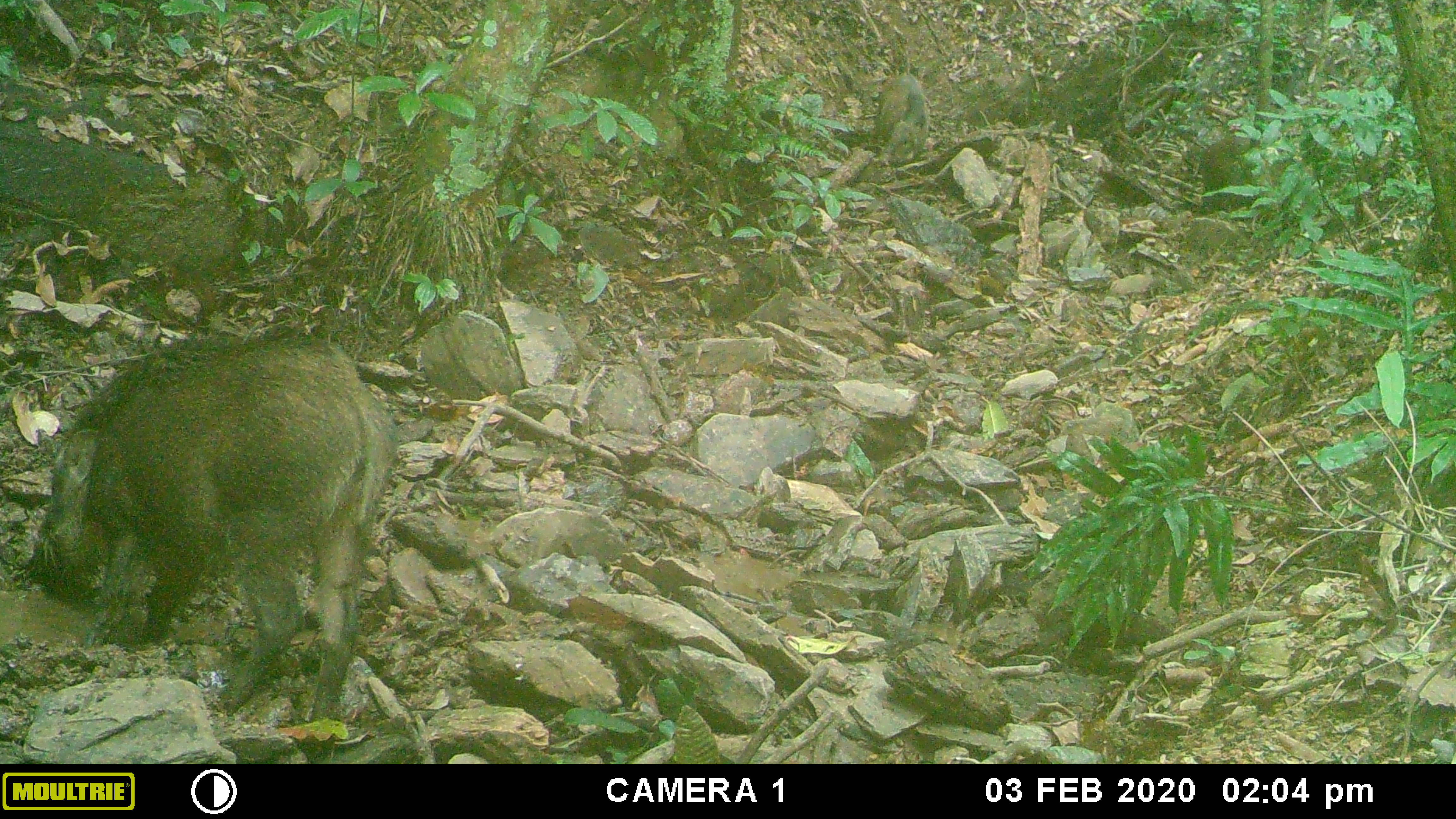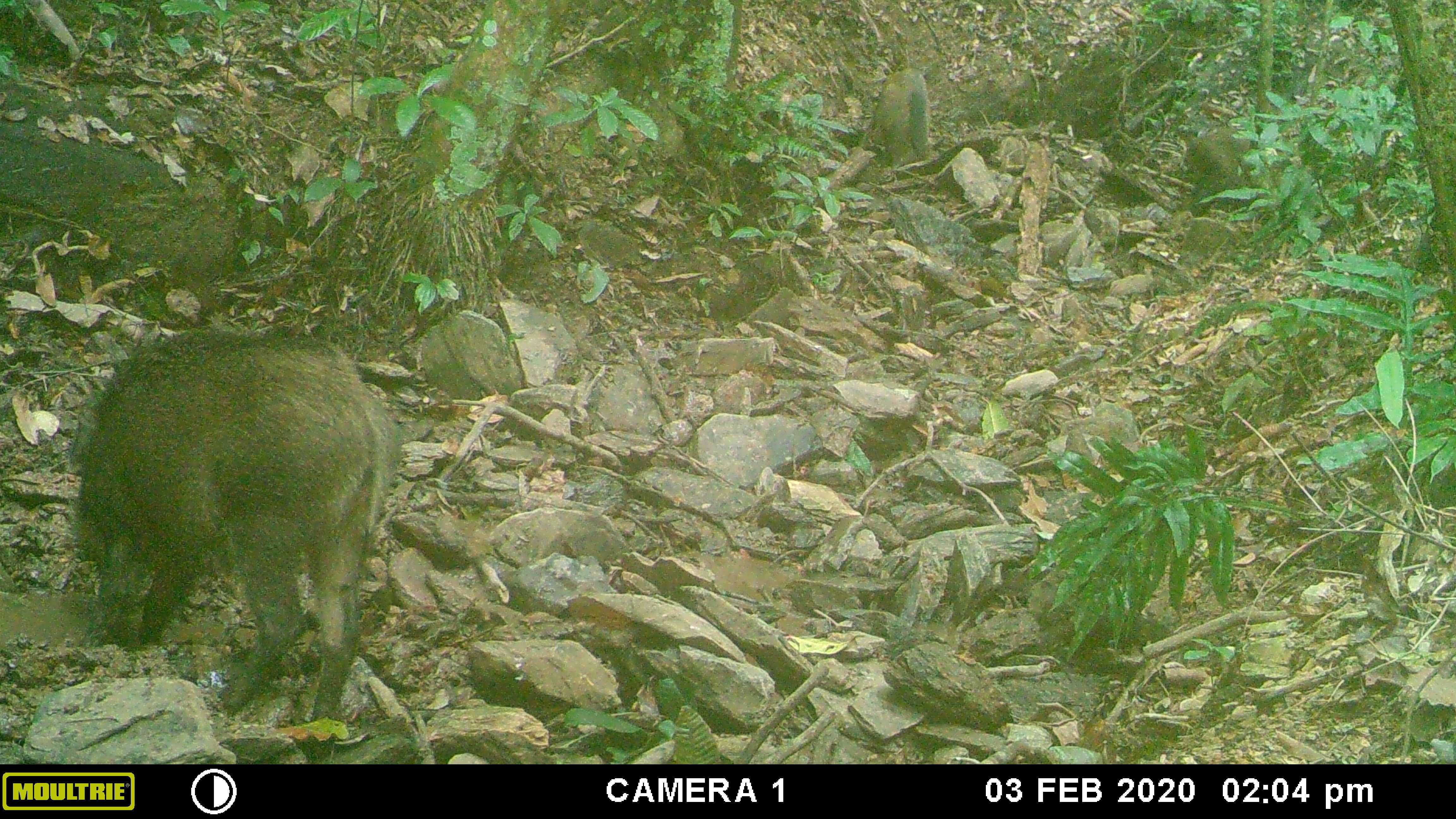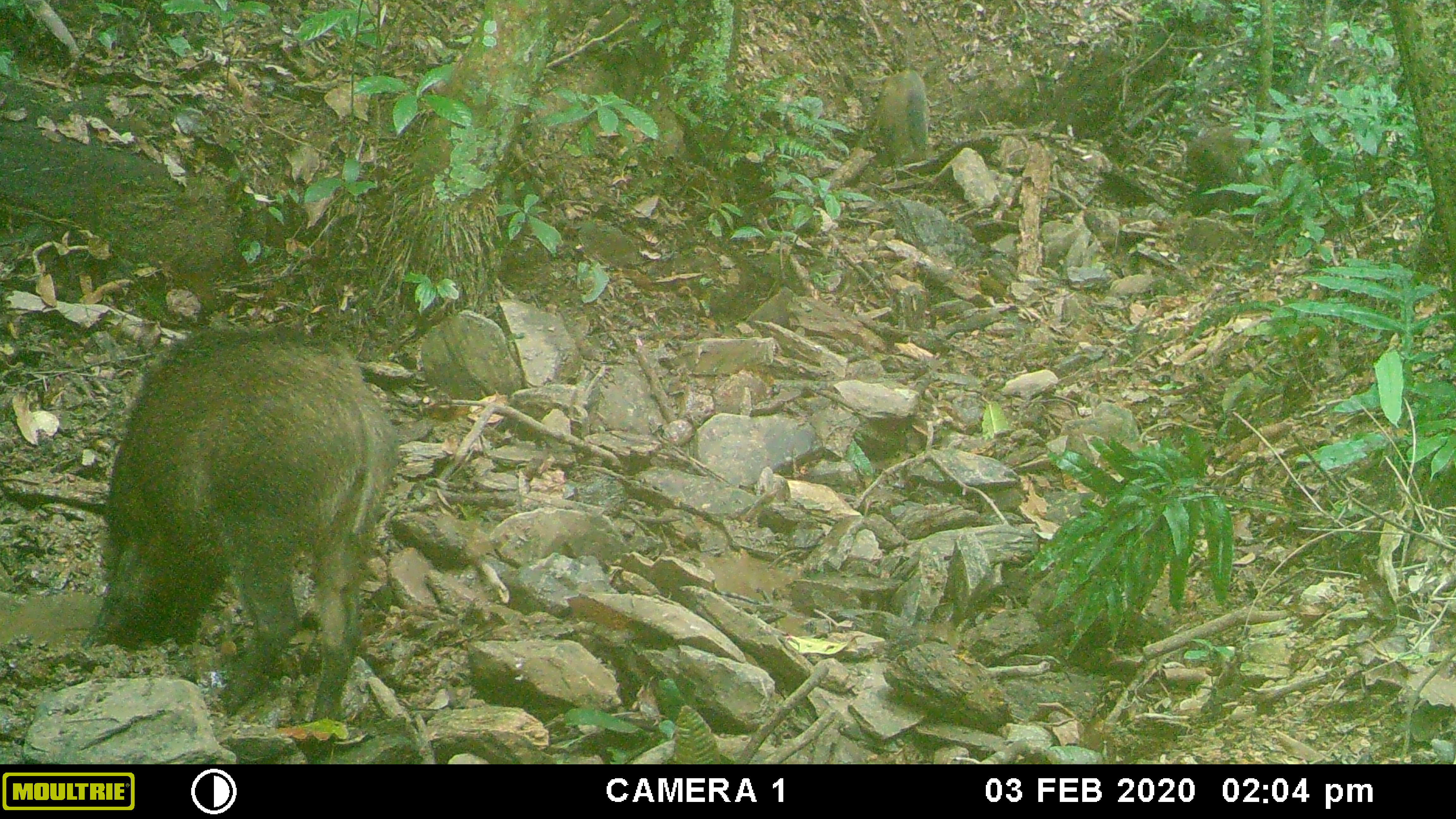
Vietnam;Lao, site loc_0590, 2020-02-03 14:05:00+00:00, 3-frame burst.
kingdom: Animalia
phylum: Chordata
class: Mammalia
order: Artiodactyla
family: Suidae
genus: Sus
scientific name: Sus scrofa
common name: eurasian wild pig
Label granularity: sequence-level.